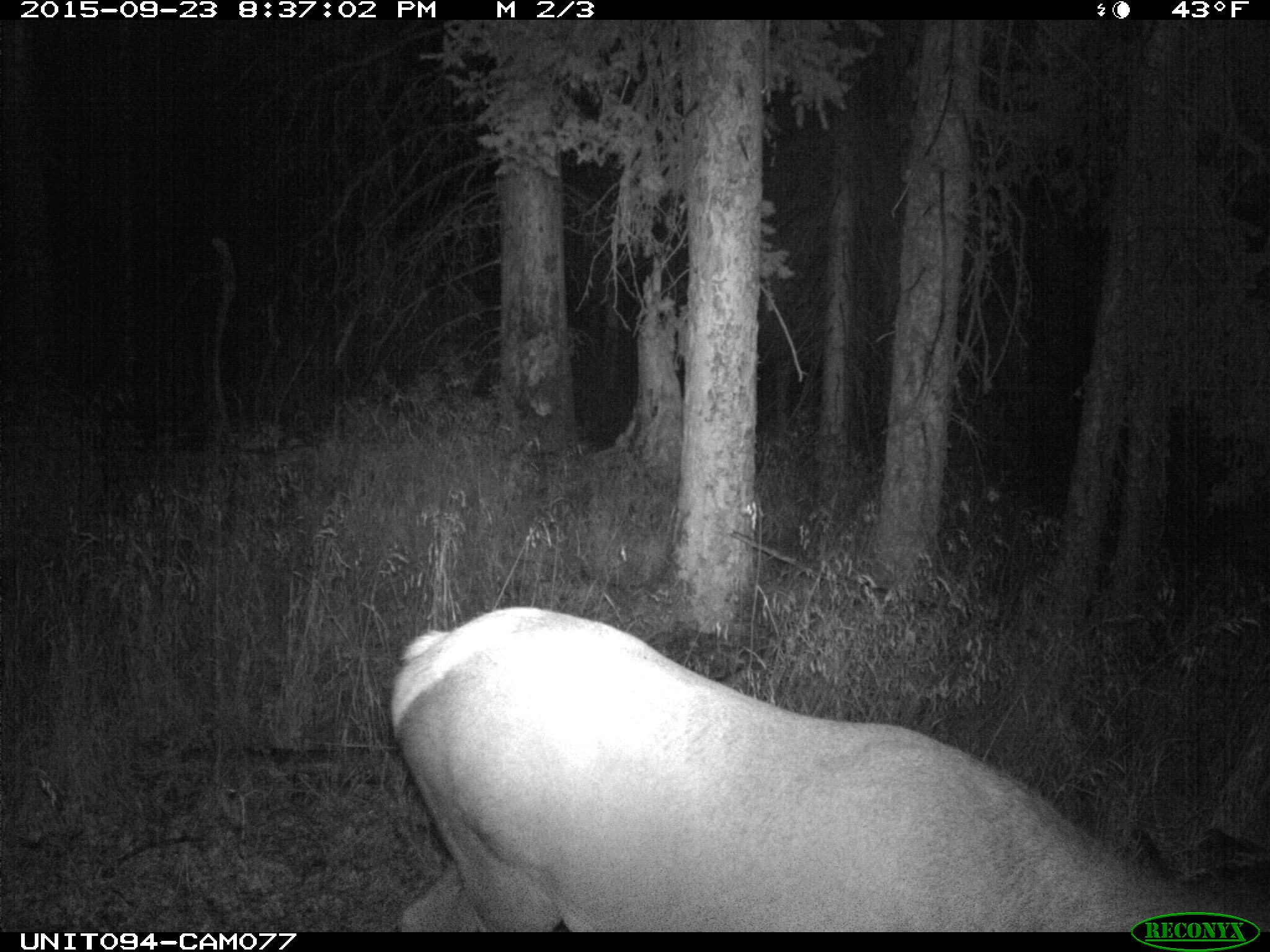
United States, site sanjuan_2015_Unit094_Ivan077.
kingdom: Animalia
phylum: Chordata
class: Mammalia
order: Artiodactyla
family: Cervidae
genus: Cervus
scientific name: Cervus elaphus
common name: red deer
Cervus elaphus (red deer).